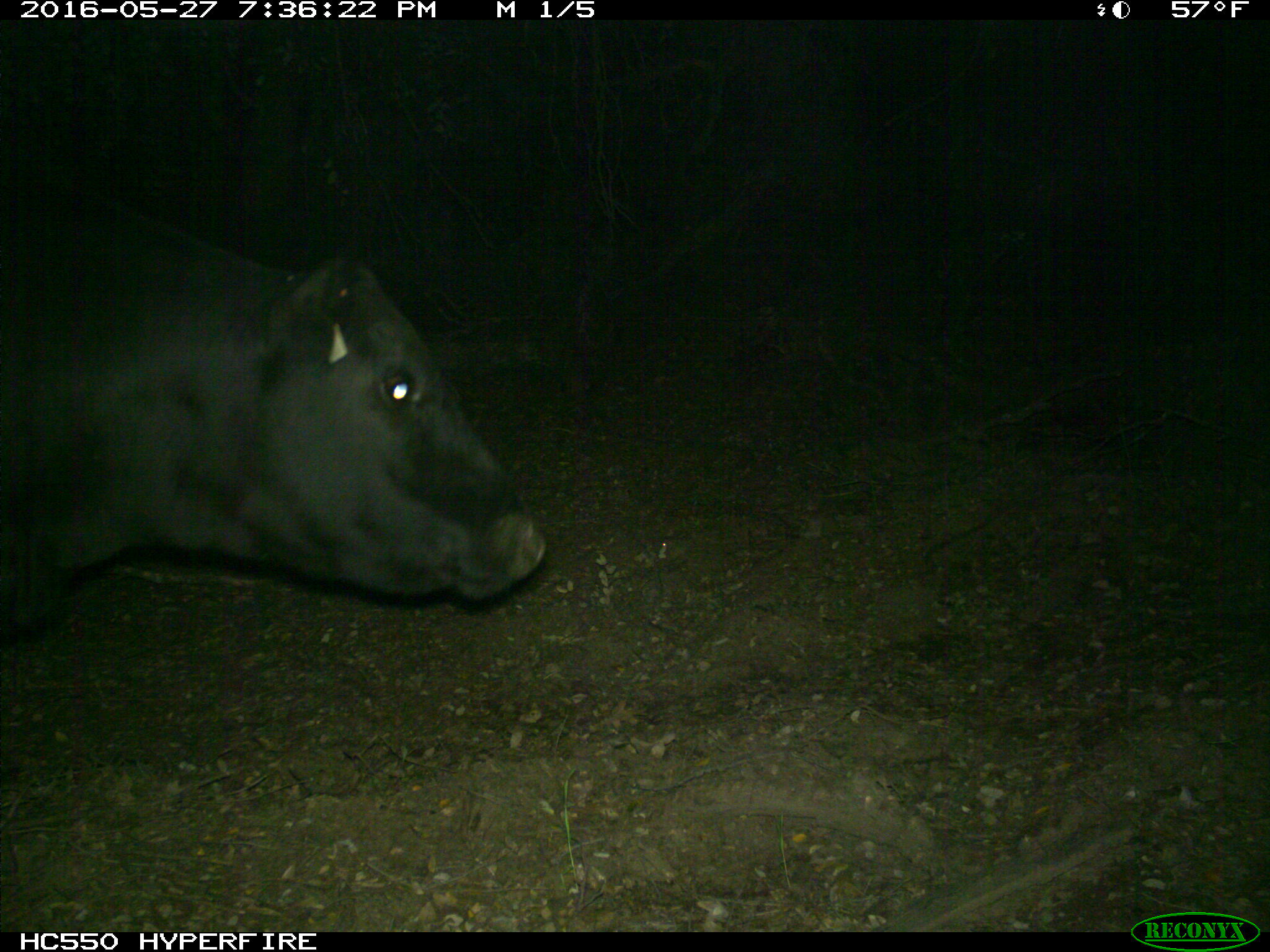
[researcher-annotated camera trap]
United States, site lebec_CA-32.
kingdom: Animalia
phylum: Chordata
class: Mammalia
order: Artiodactyla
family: Bovidae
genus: Bos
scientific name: Bos taurus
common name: domestic cow